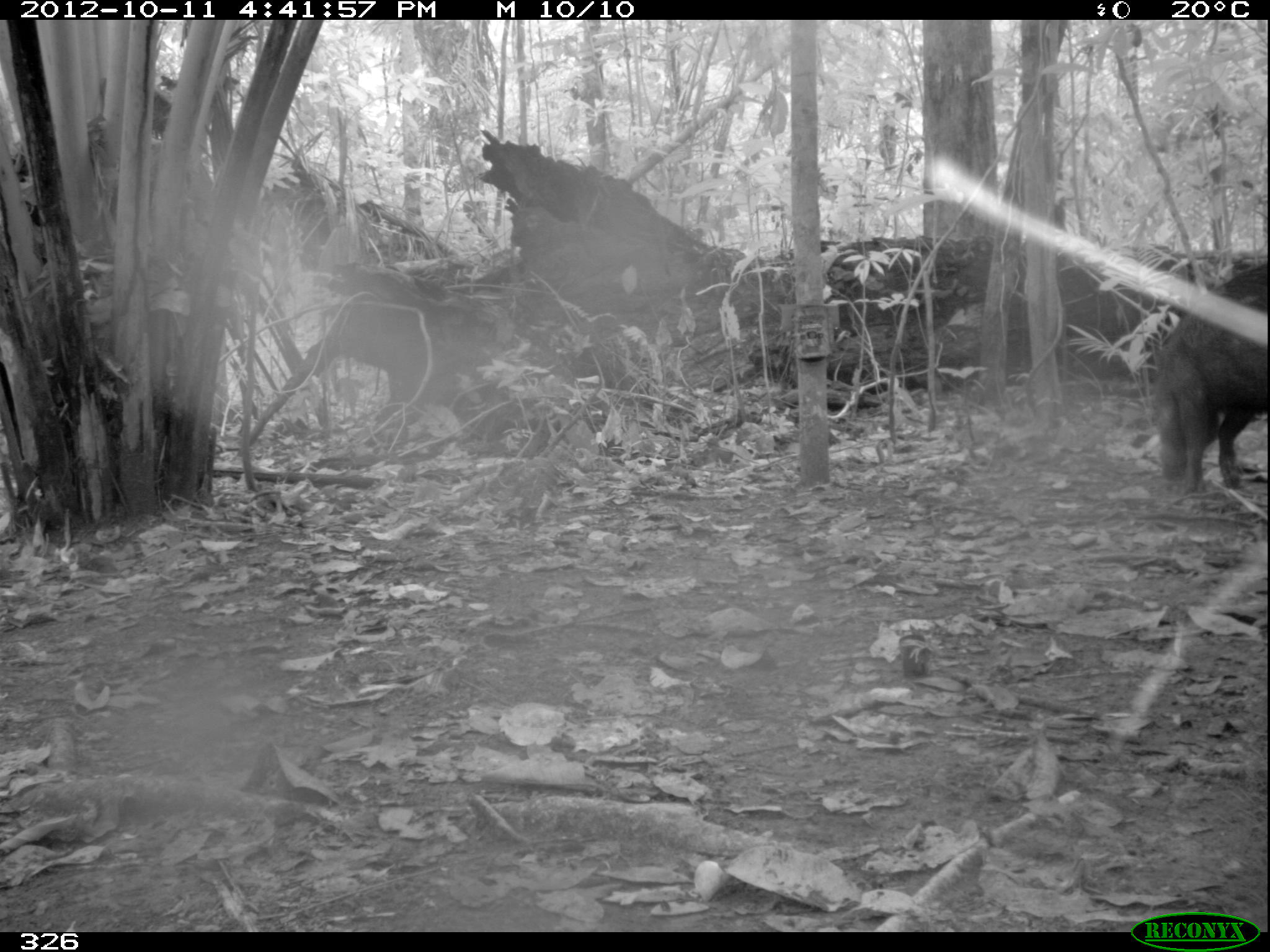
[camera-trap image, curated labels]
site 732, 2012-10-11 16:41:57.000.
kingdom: Animalia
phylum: Chordata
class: Mammalia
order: Artiodactyla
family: Tayassuidae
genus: Tayassu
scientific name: Tayassu pecari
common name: white-lipped peccary